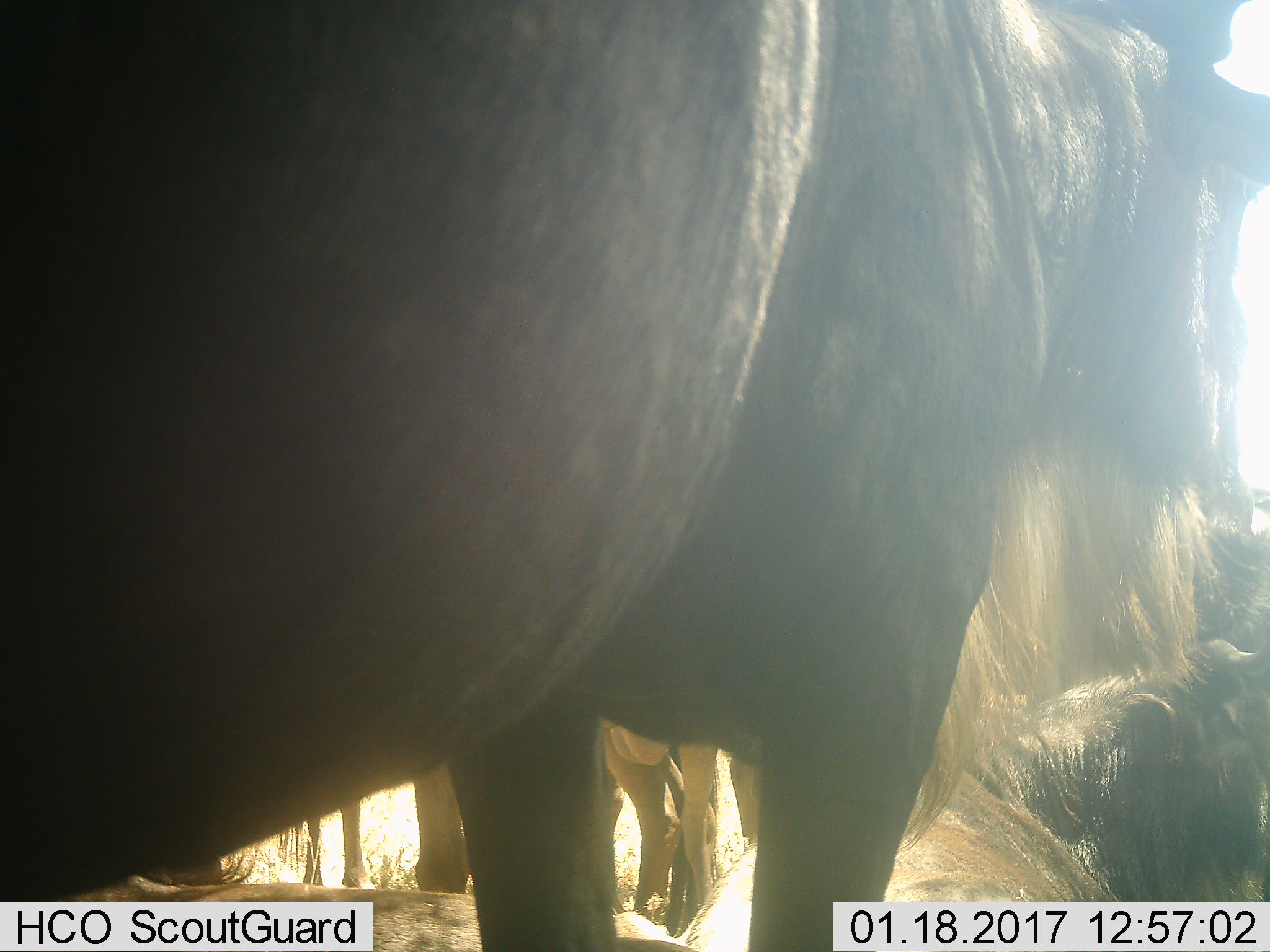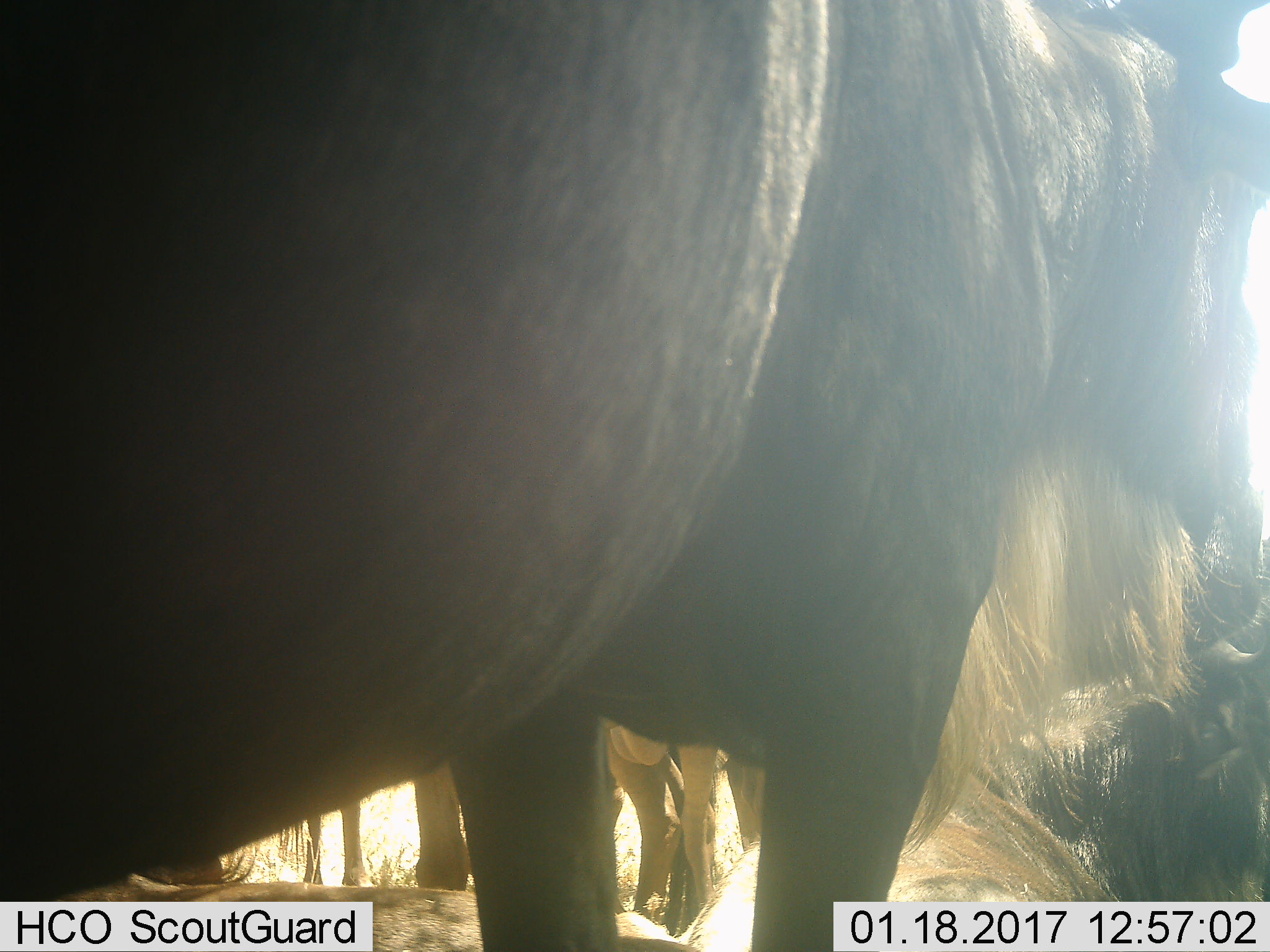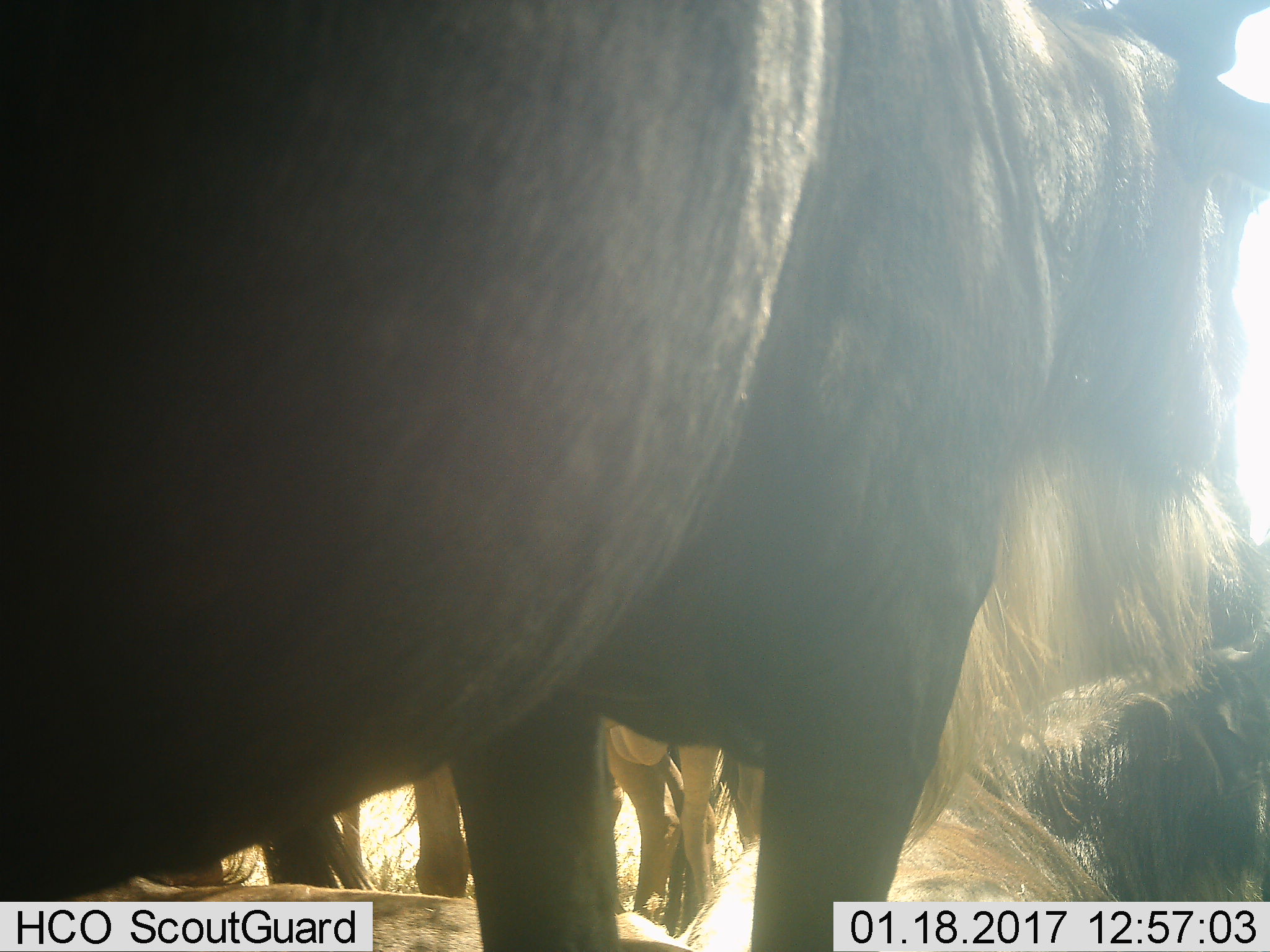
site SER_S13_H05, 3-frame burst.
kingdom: Animalia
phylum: Chordata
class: Mammalia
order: Artiodactyla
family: Bovidae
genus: Connochaetes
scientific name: Connochaetes taurinus taurinus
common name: blue wildebeest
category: wildebeestblue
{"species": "wildebeestblue (blue wildebeest) (Connochaetes taurinus taurinus)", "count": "5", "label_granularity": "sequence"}